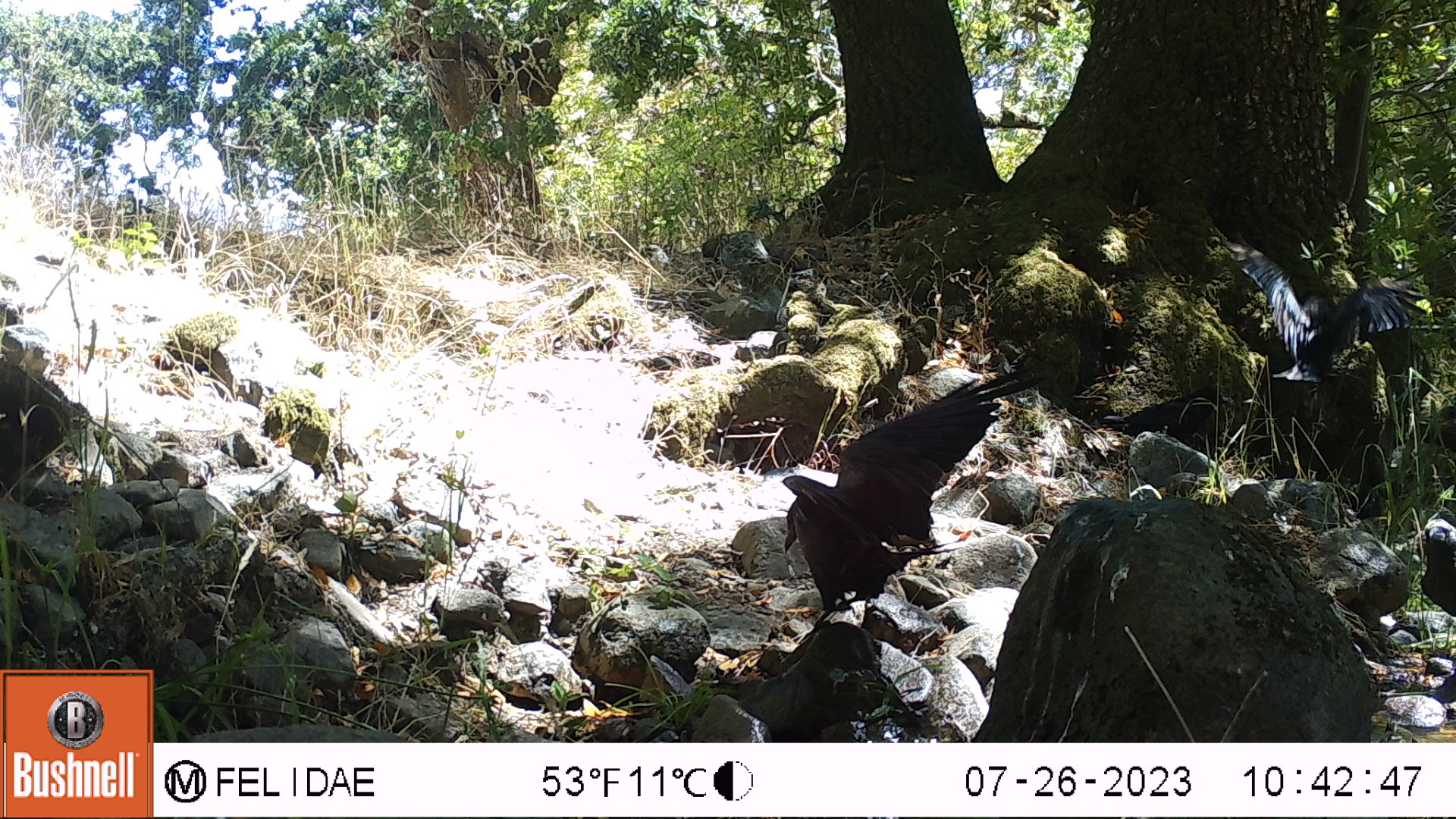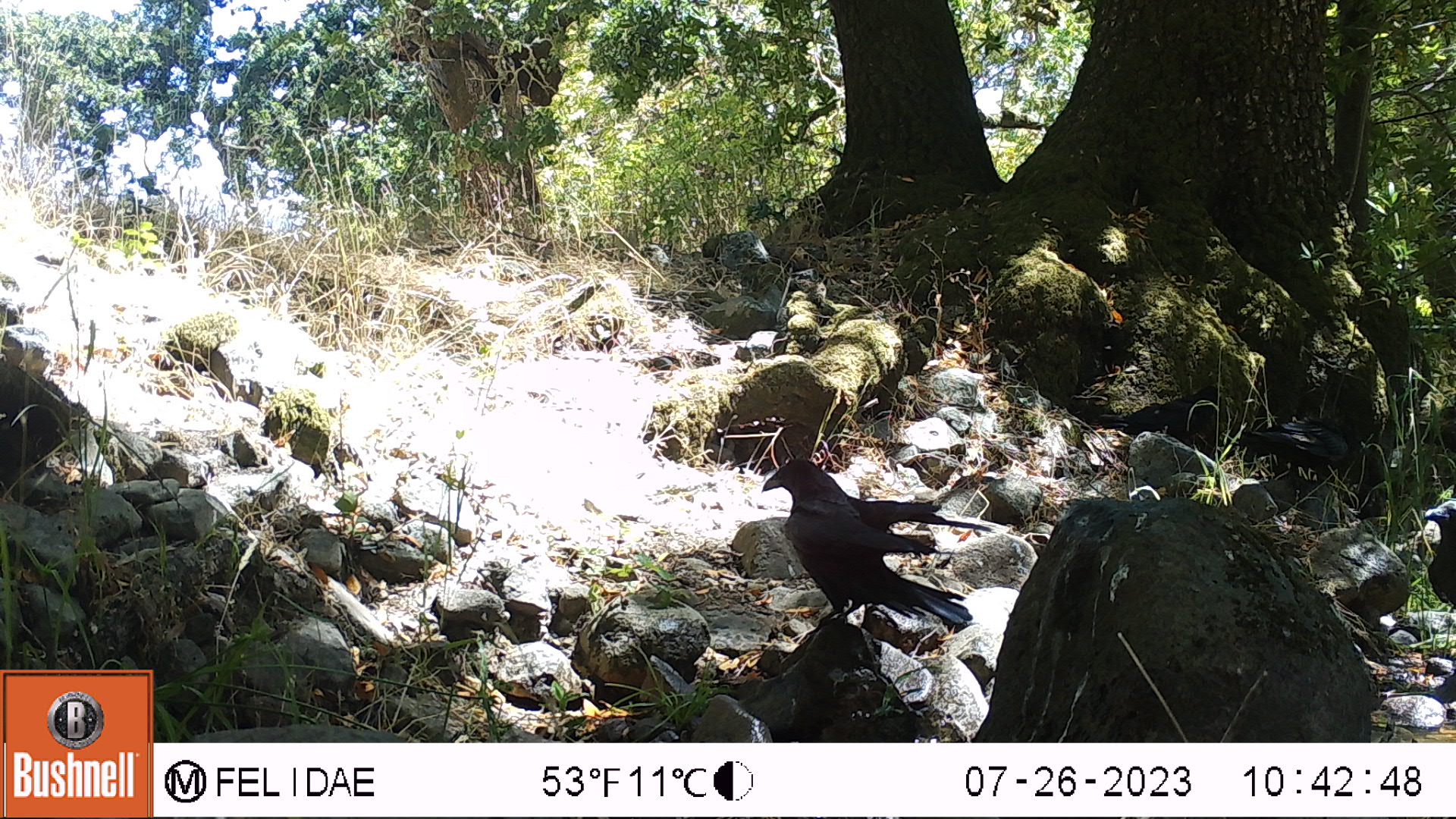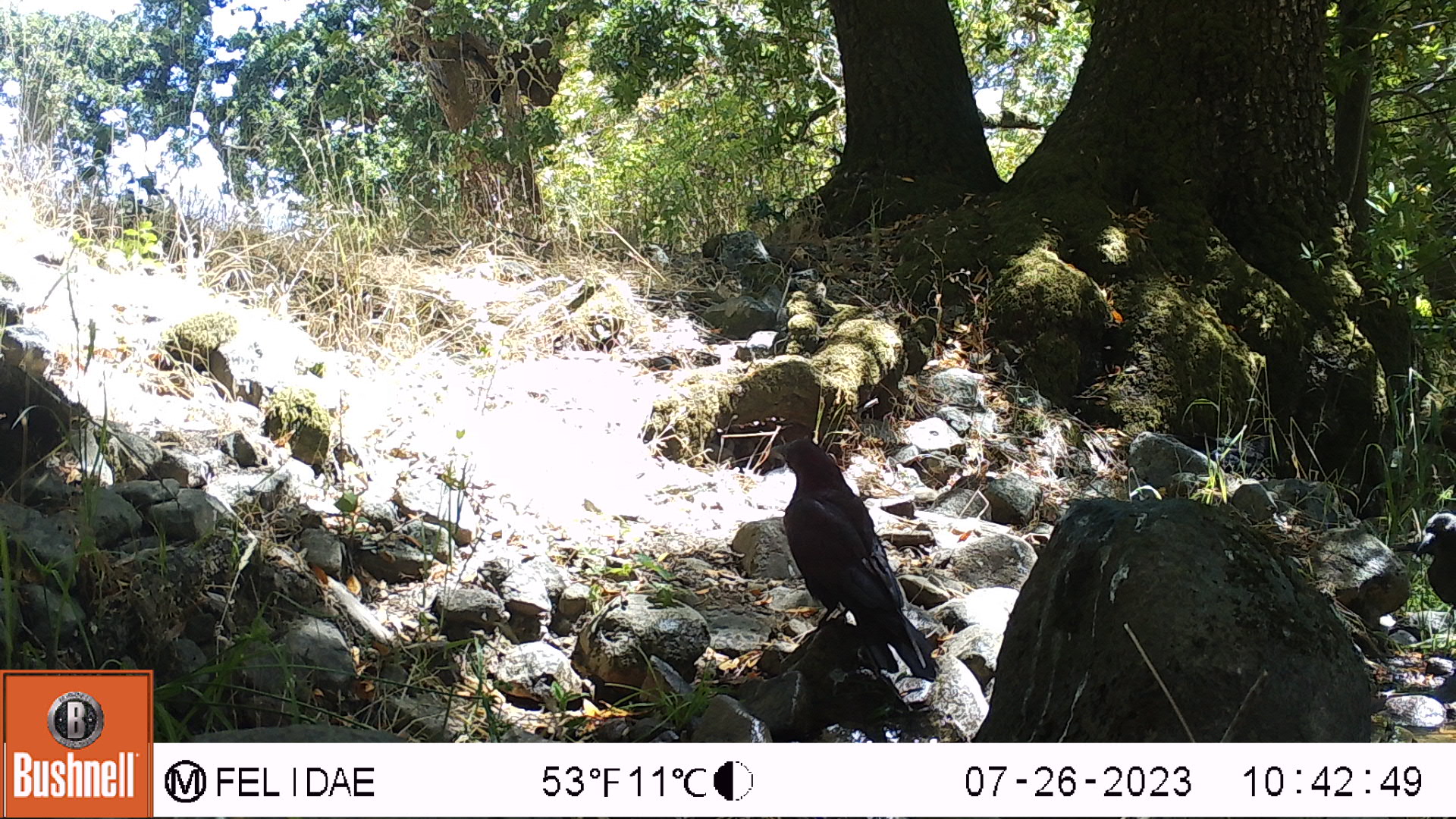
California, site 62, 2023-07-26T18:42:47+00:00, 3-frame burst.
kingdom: Animalia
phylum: Chordata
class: Aves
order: Passeriformes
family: Corvidae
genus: Corvus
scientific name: Corvus brachyrhynchos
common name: american crow